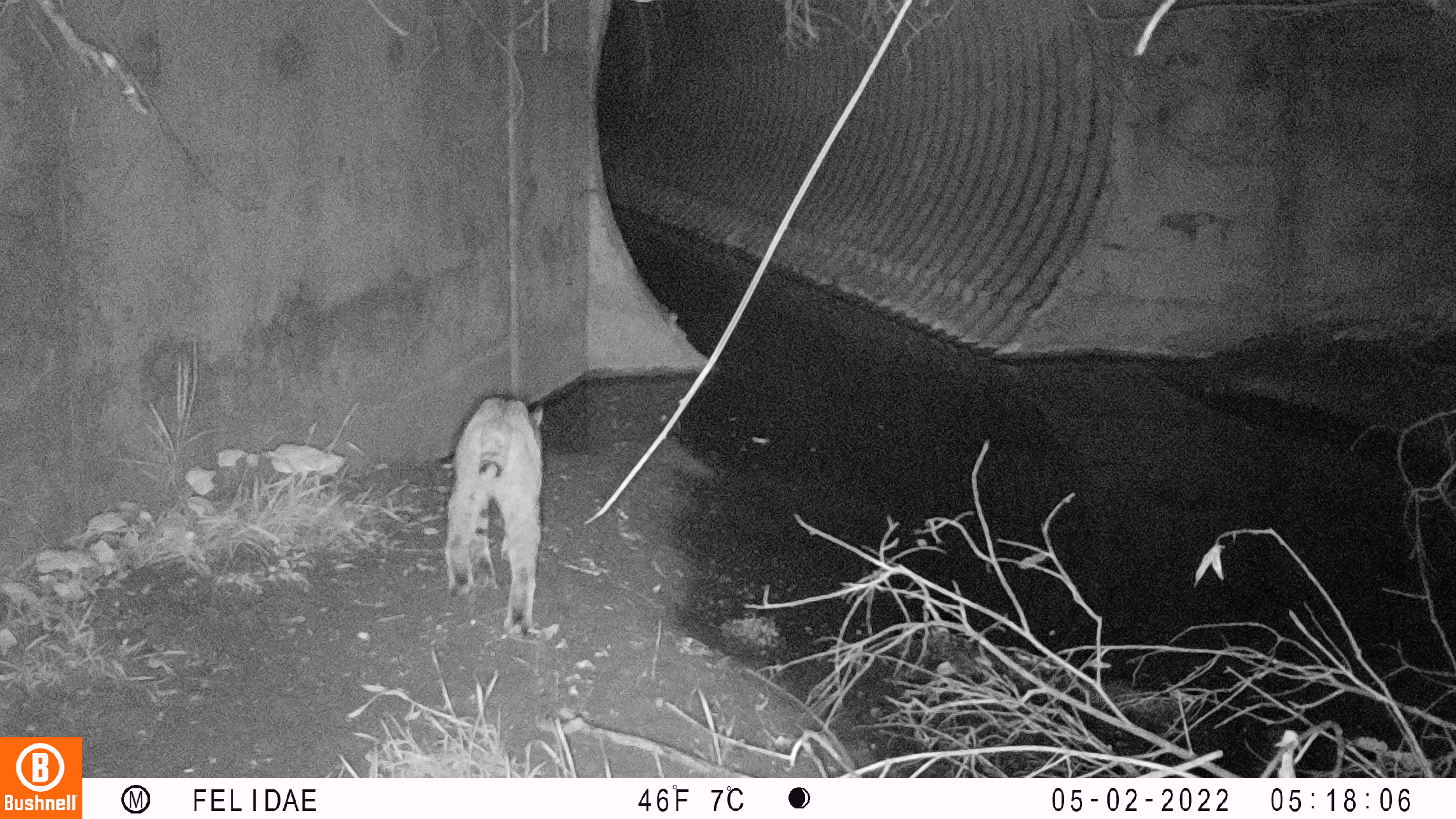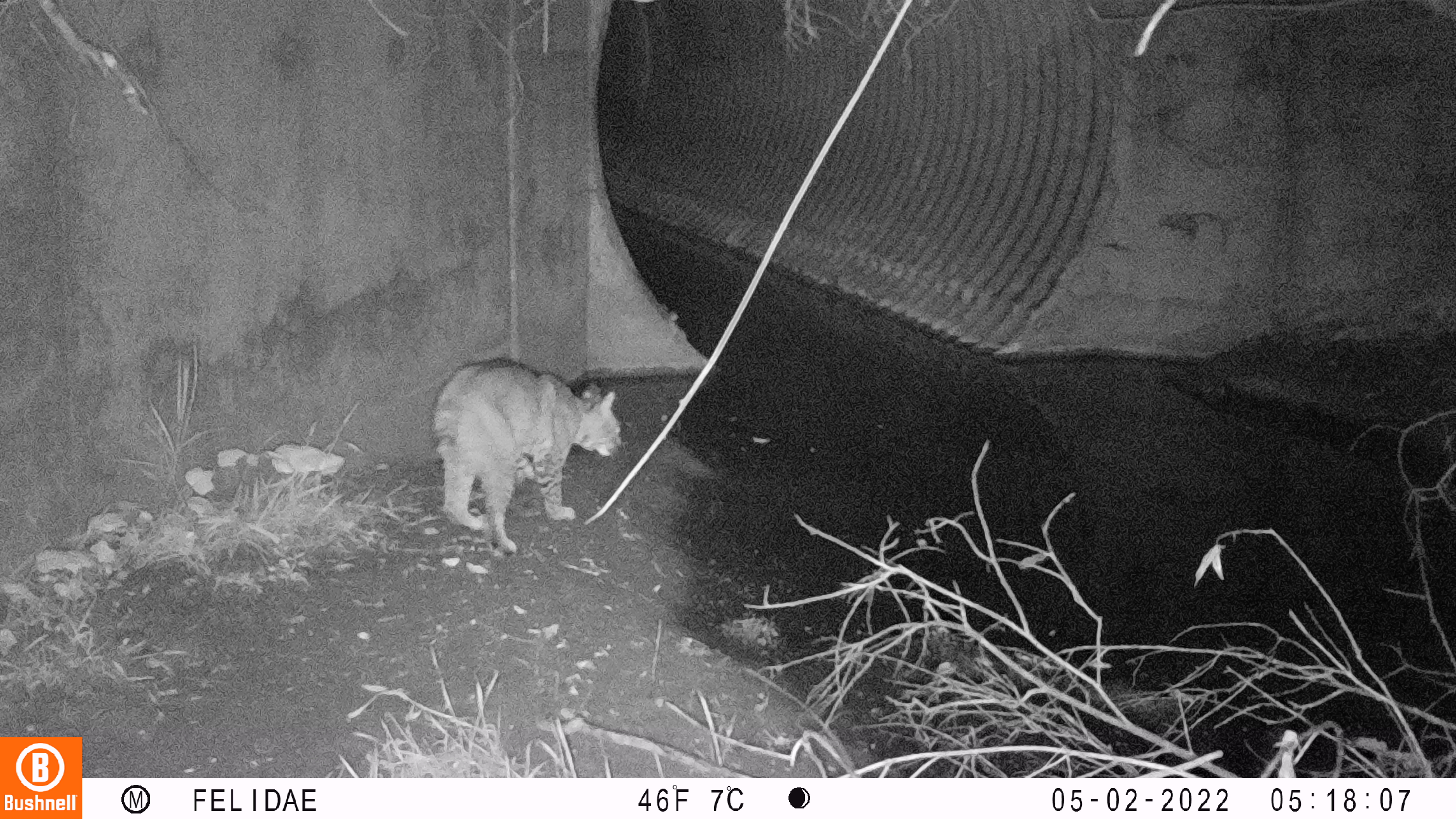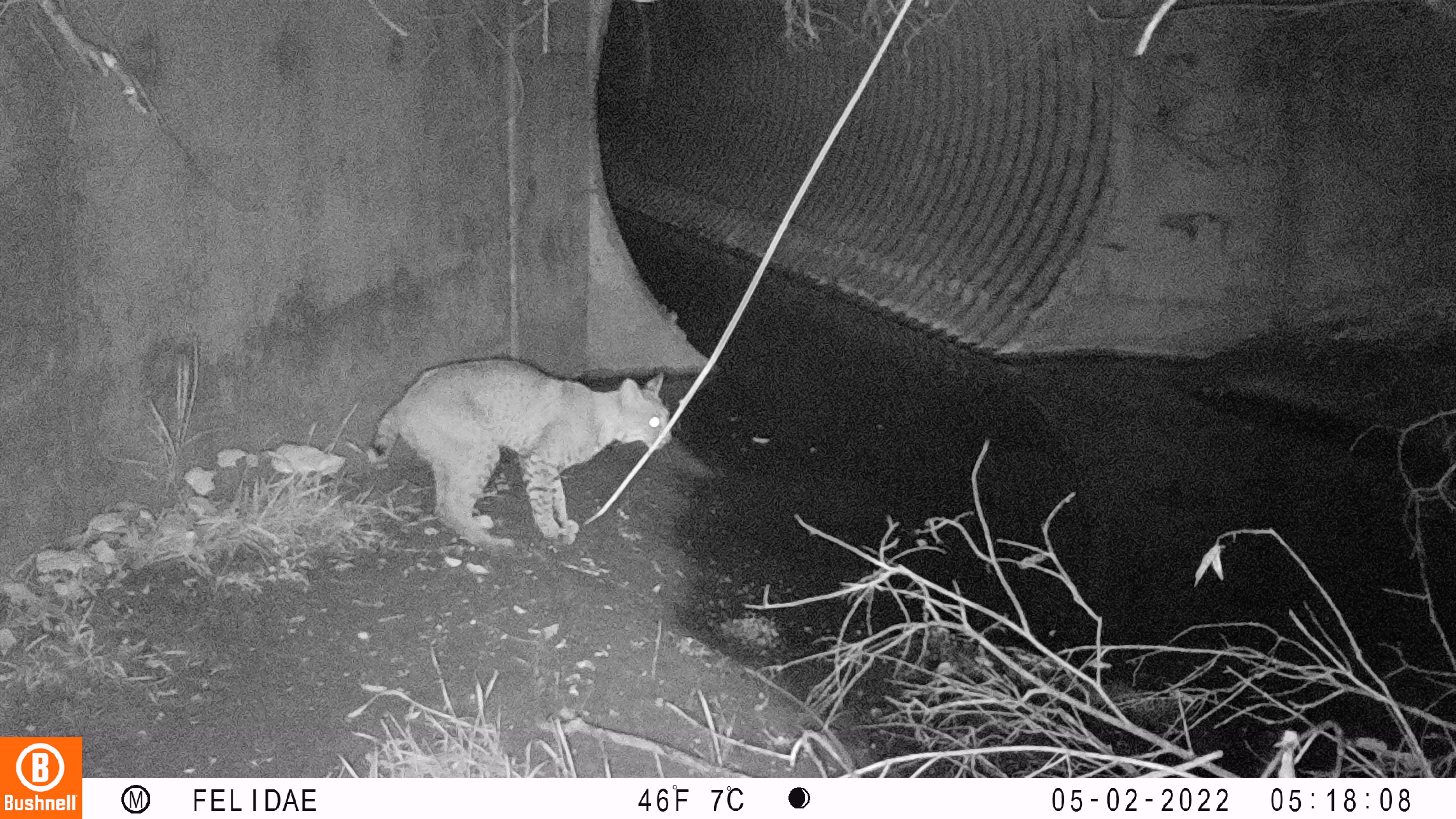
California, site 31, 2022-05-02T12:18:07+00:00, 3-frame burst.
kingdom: Animalia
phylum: Chordata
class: Mammalia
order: Carnivora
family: Felidae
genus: Lynx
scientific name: Lynx rufus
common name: bobcat